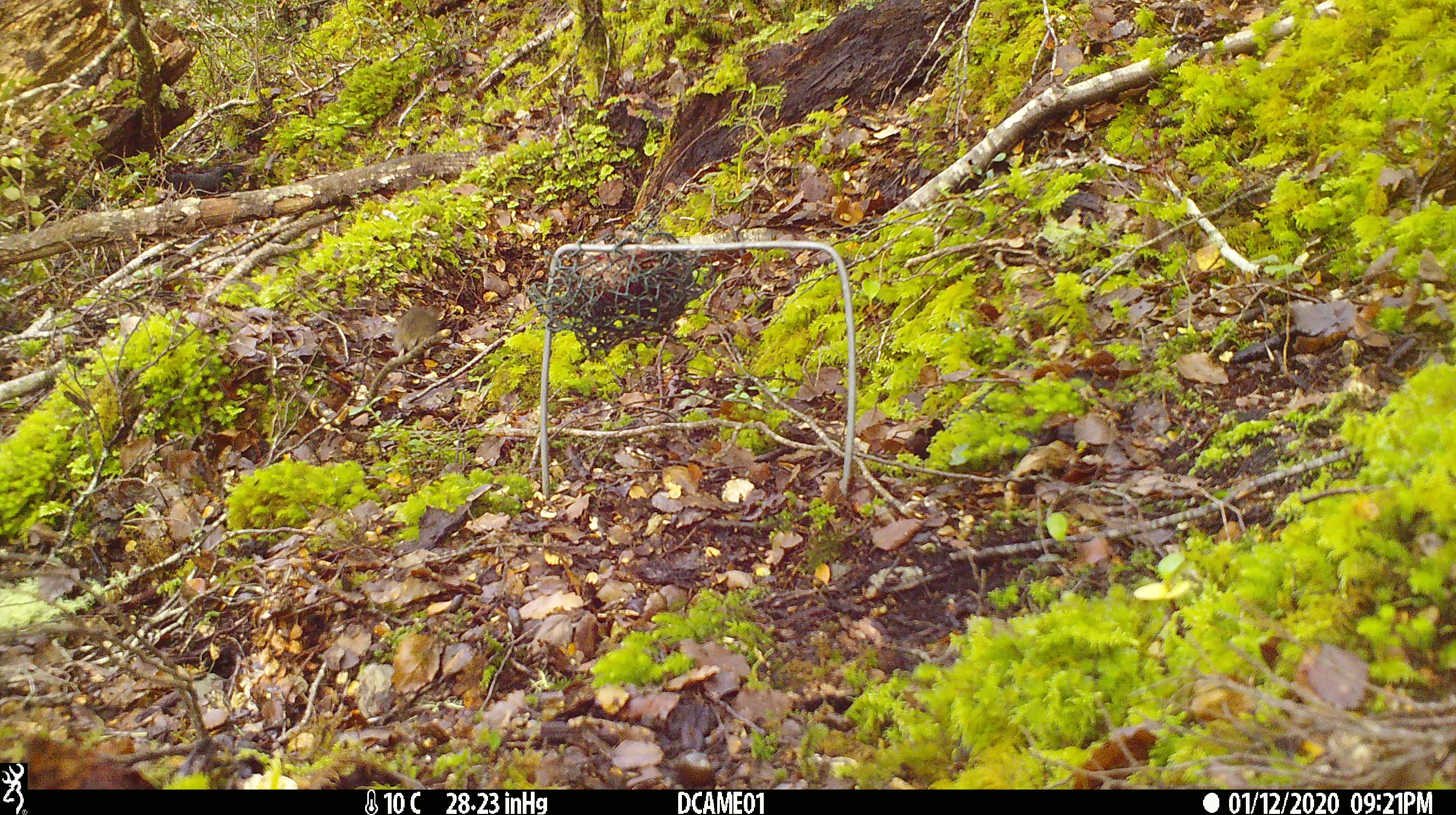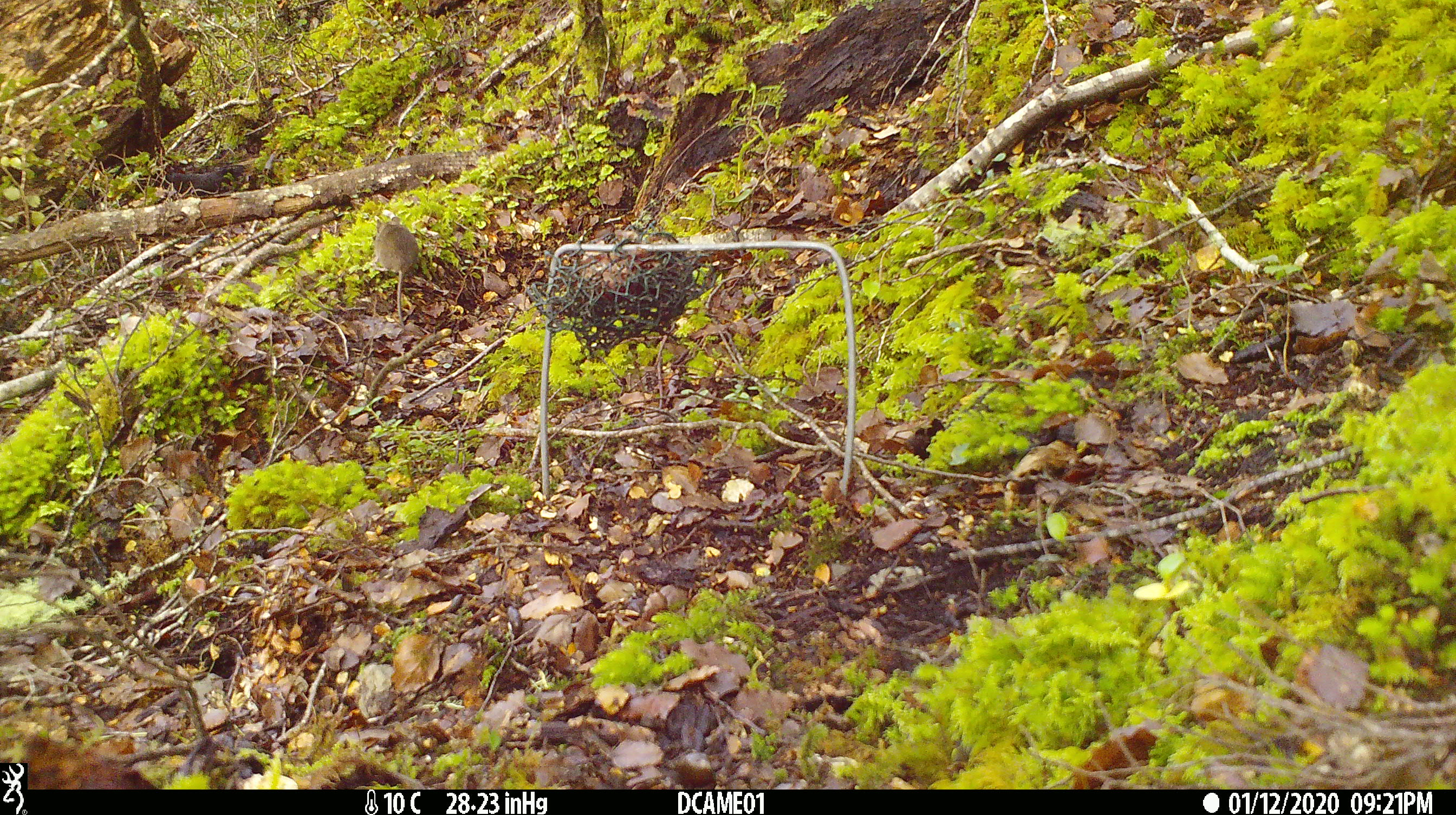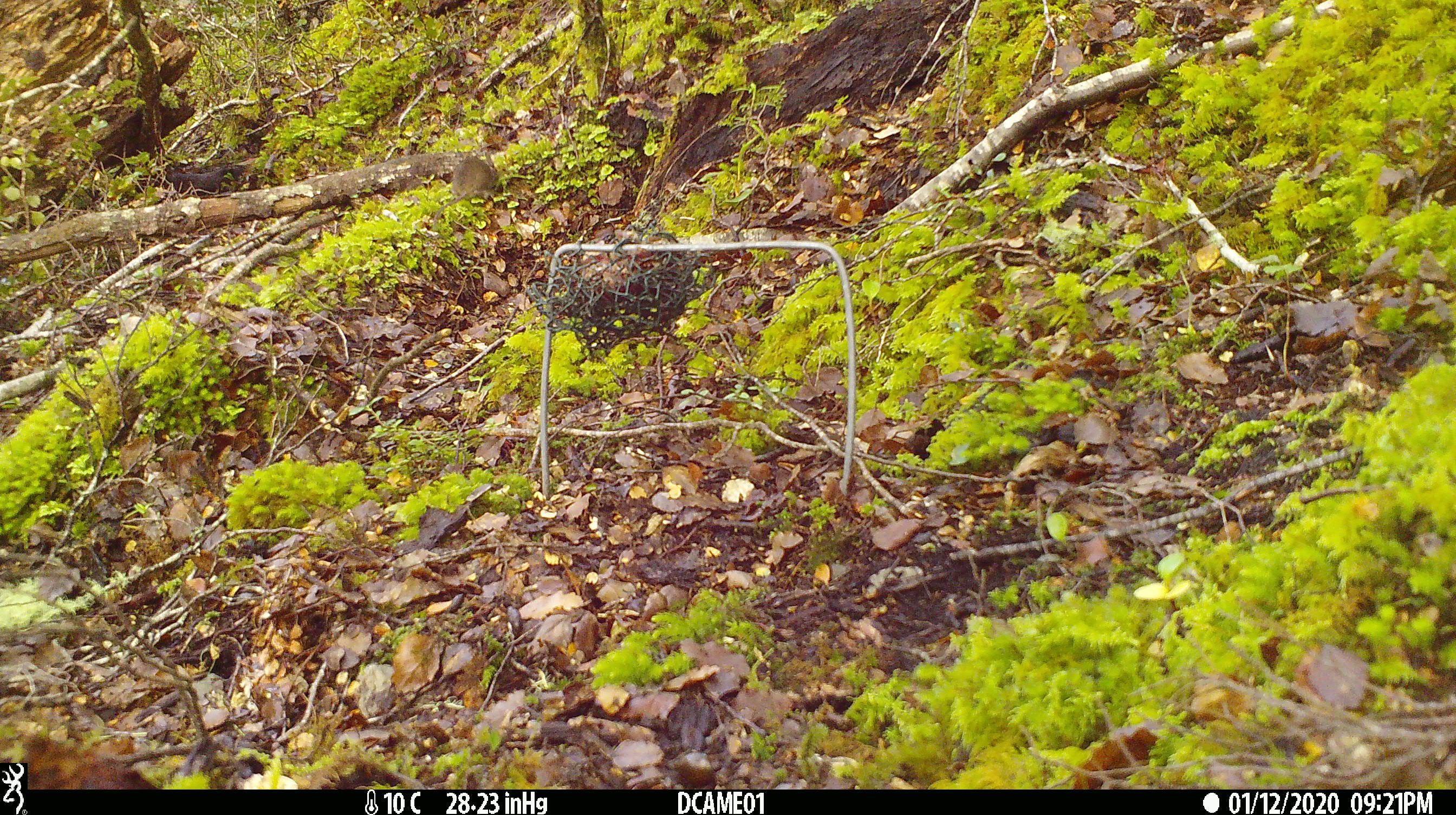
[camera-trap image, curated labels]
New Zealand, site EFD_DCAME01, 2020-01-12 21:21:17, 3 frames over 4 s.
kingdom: Animalia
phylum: Chordata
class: Mammalia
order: Rodentia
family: Muridae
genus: Mus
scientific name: Mus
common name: mouse